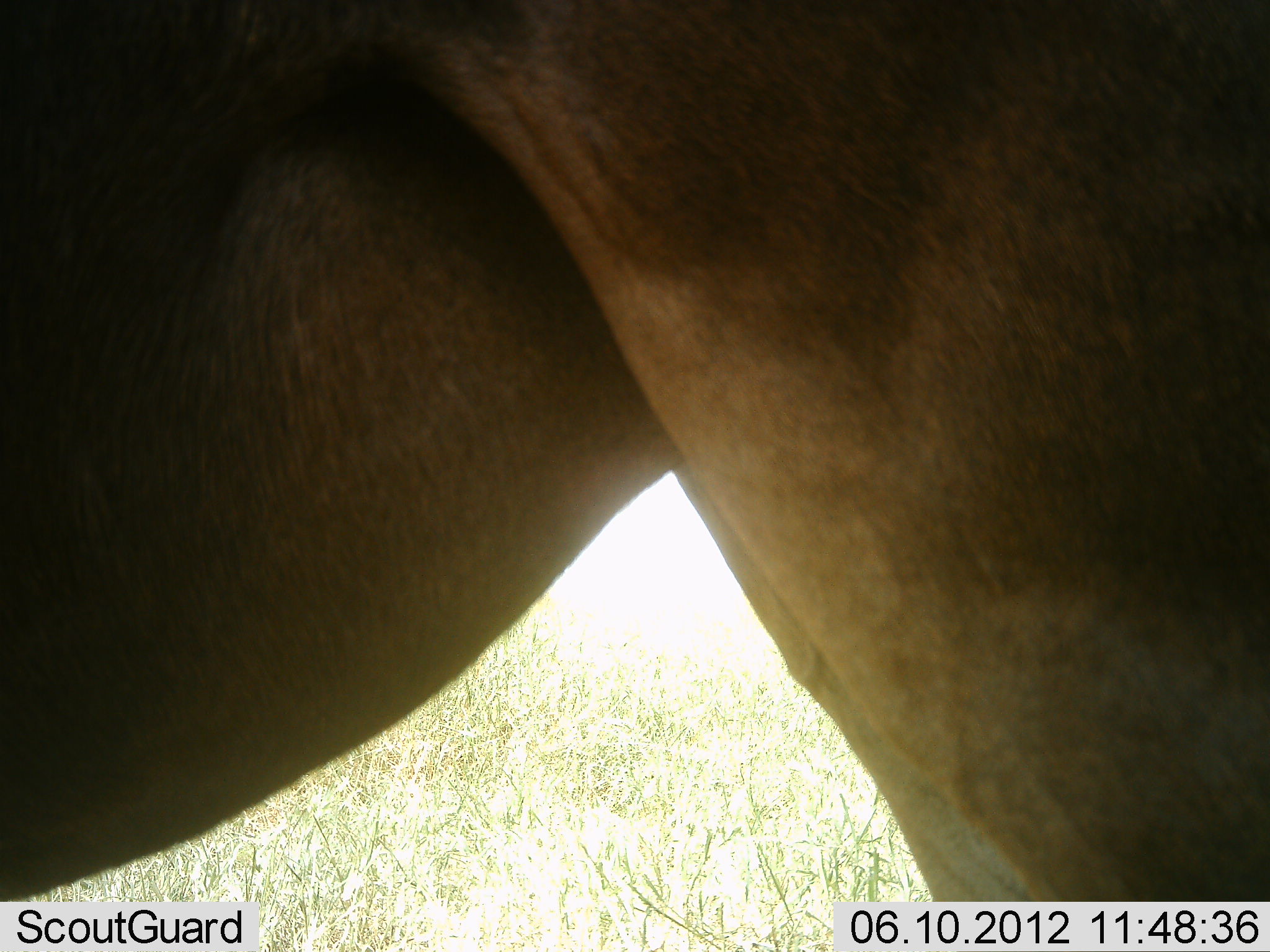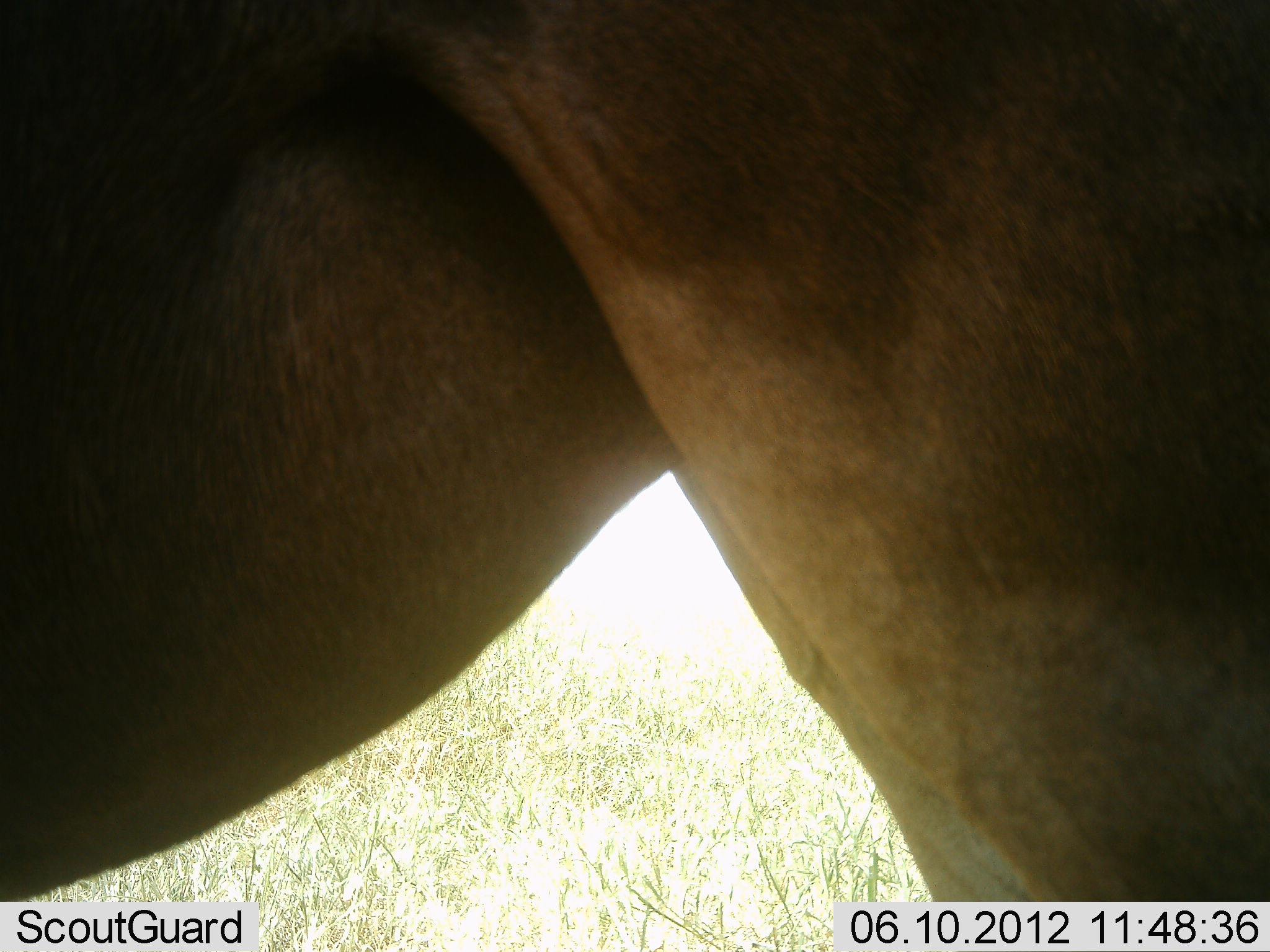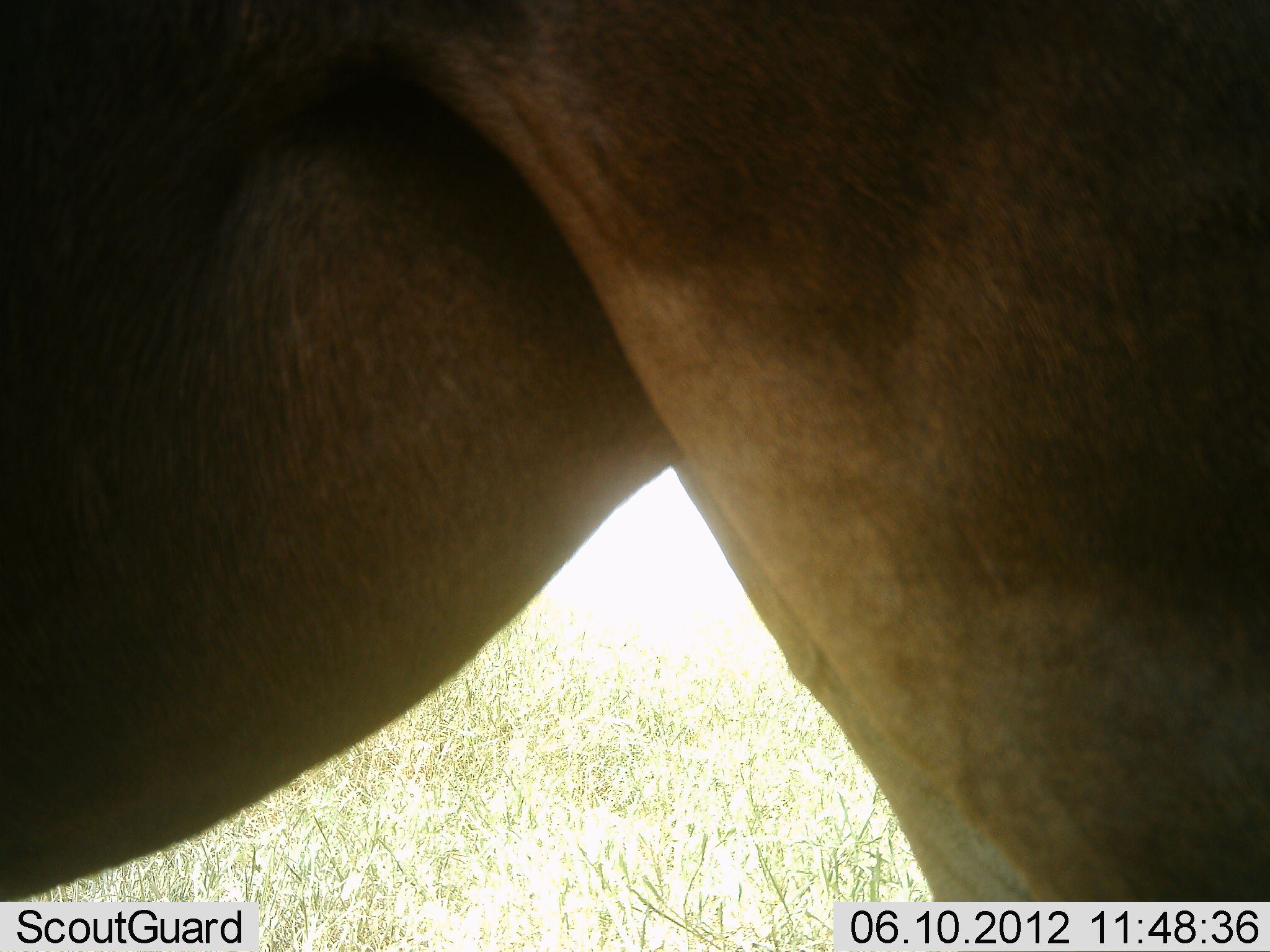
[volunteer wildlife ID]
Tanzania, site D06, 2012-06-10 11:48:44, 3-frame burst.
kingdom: Animalia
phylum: Chordata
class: Mammalia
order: Artiodactyla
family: Bovidae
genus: Alcelaphus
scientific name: Alcelaphus buselaphus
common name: hartebeest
Hartebeest (Alcelaphus buselaphus), count 1. Behavior (volunteer vote fractions): standing 100%, resting 0%, moving 0%, interacting 0%. Young present (vote fraction): 0%. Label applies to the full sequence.